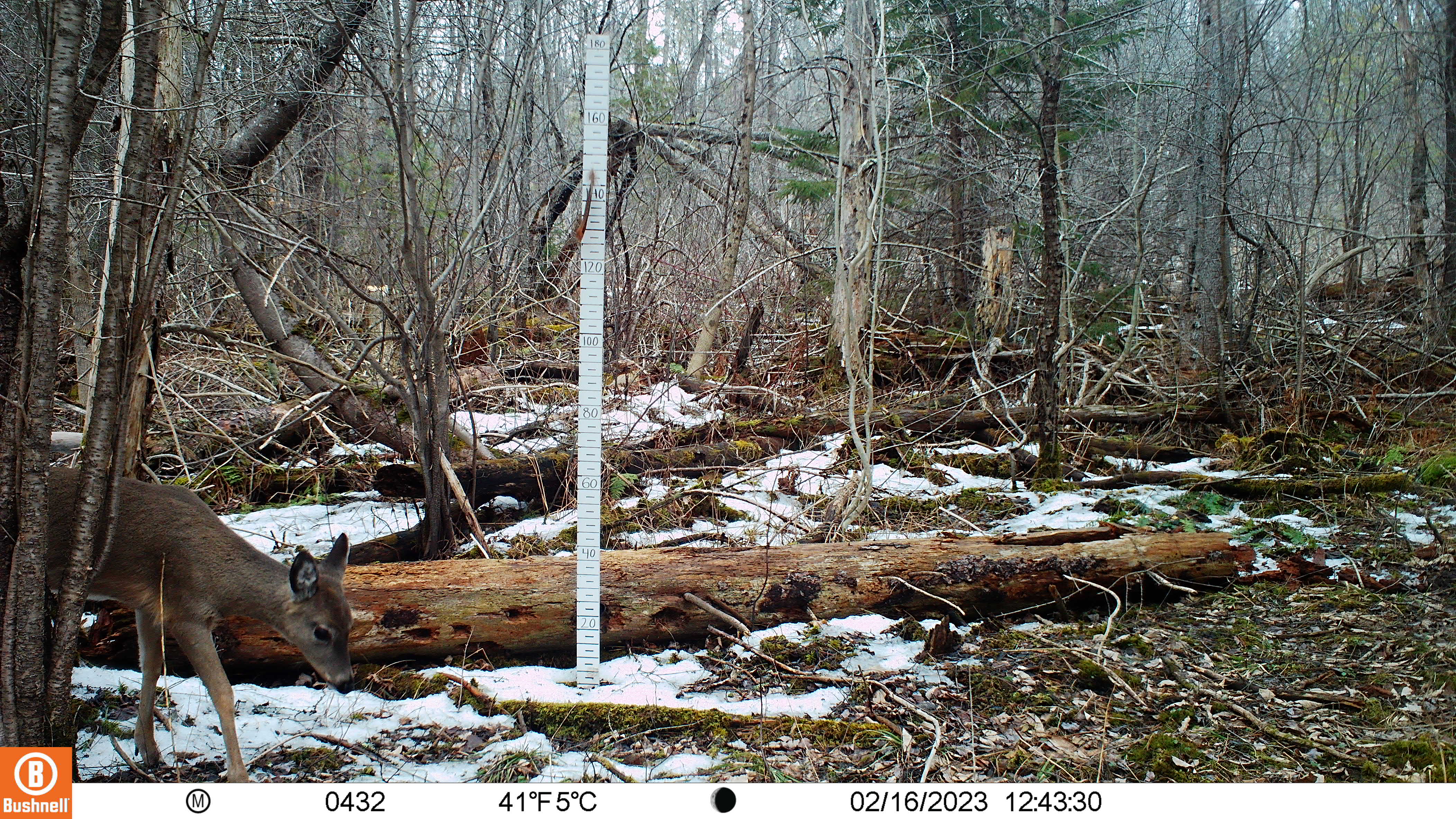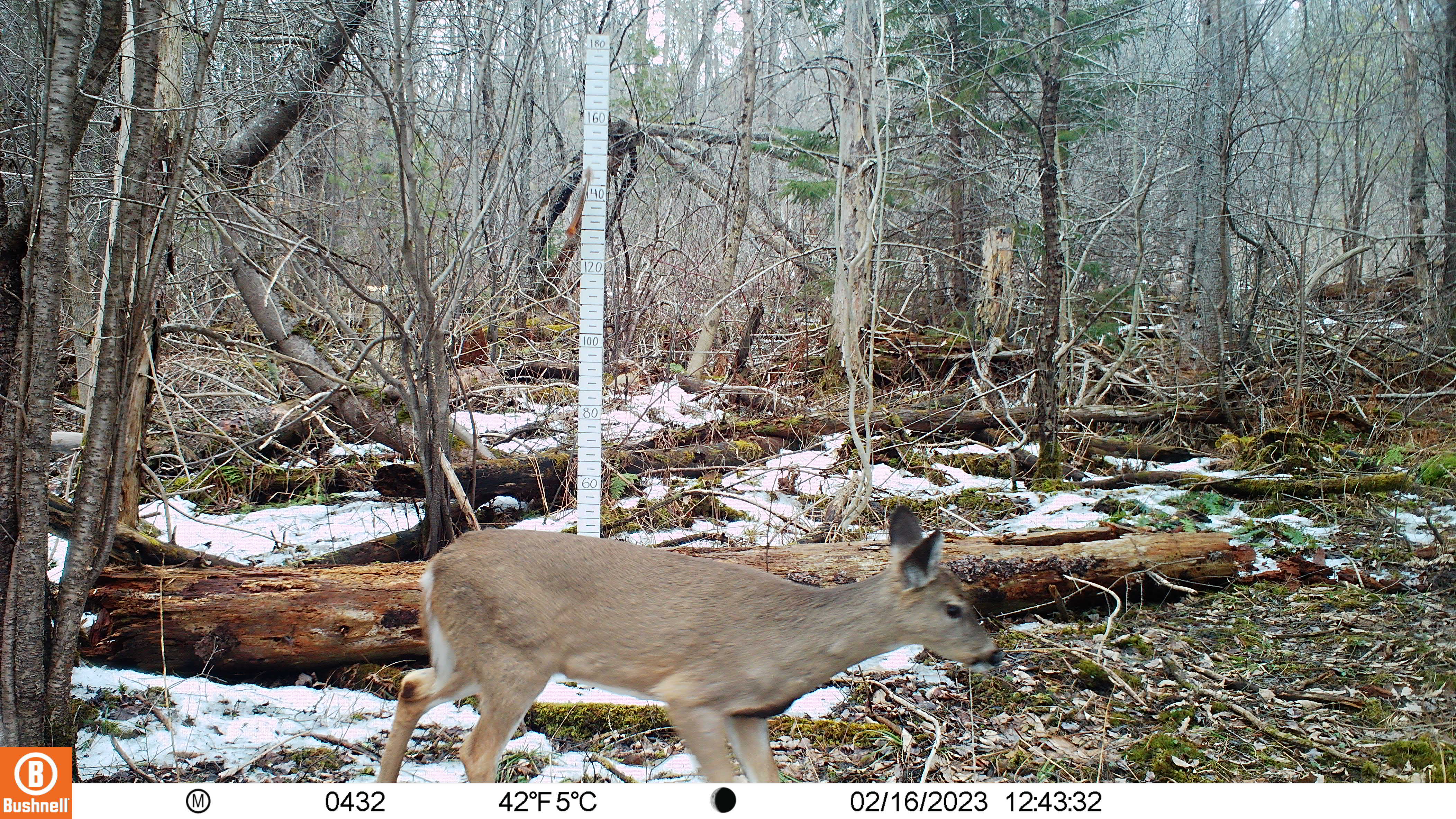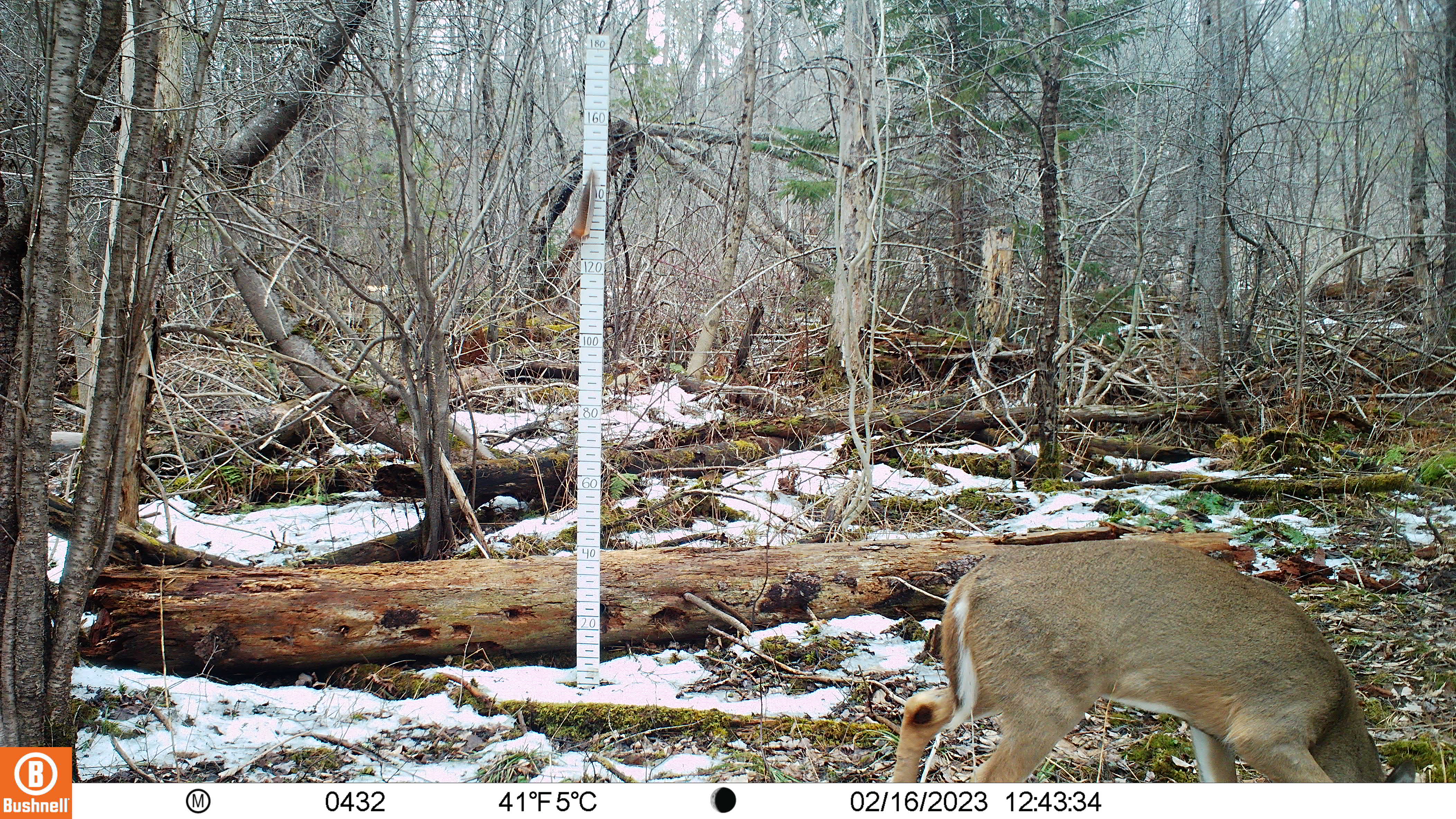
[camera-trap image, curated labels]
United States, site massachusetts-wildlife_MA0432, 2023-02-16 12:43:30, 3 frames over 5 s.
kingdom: Animalia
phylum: Chordata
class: Mammalia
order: Artiodactyla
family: Cervidae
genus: Odocoileus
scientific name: Odocoileus virginianus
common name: white-tailed deer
White-tailed deer (Odocoileus virginianus).